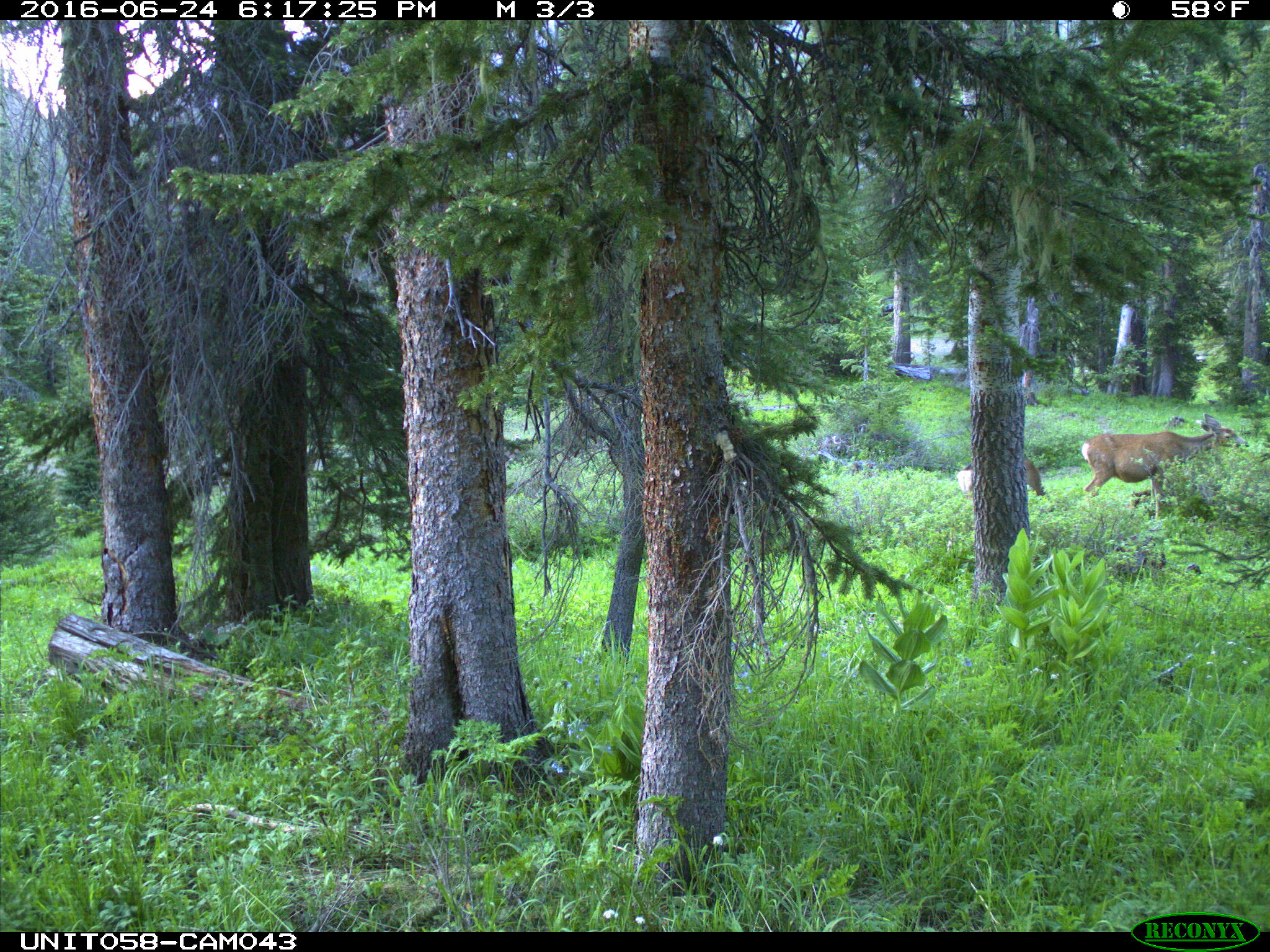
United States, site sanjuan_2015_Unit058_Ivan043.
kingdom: Animalia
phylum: Chordata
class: Mammalia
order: Artiodactyla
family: Cervidae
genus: Odocoileus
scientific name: Odocoileus hemionus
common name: mule deer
Odocoileus hemionus (mule deer).